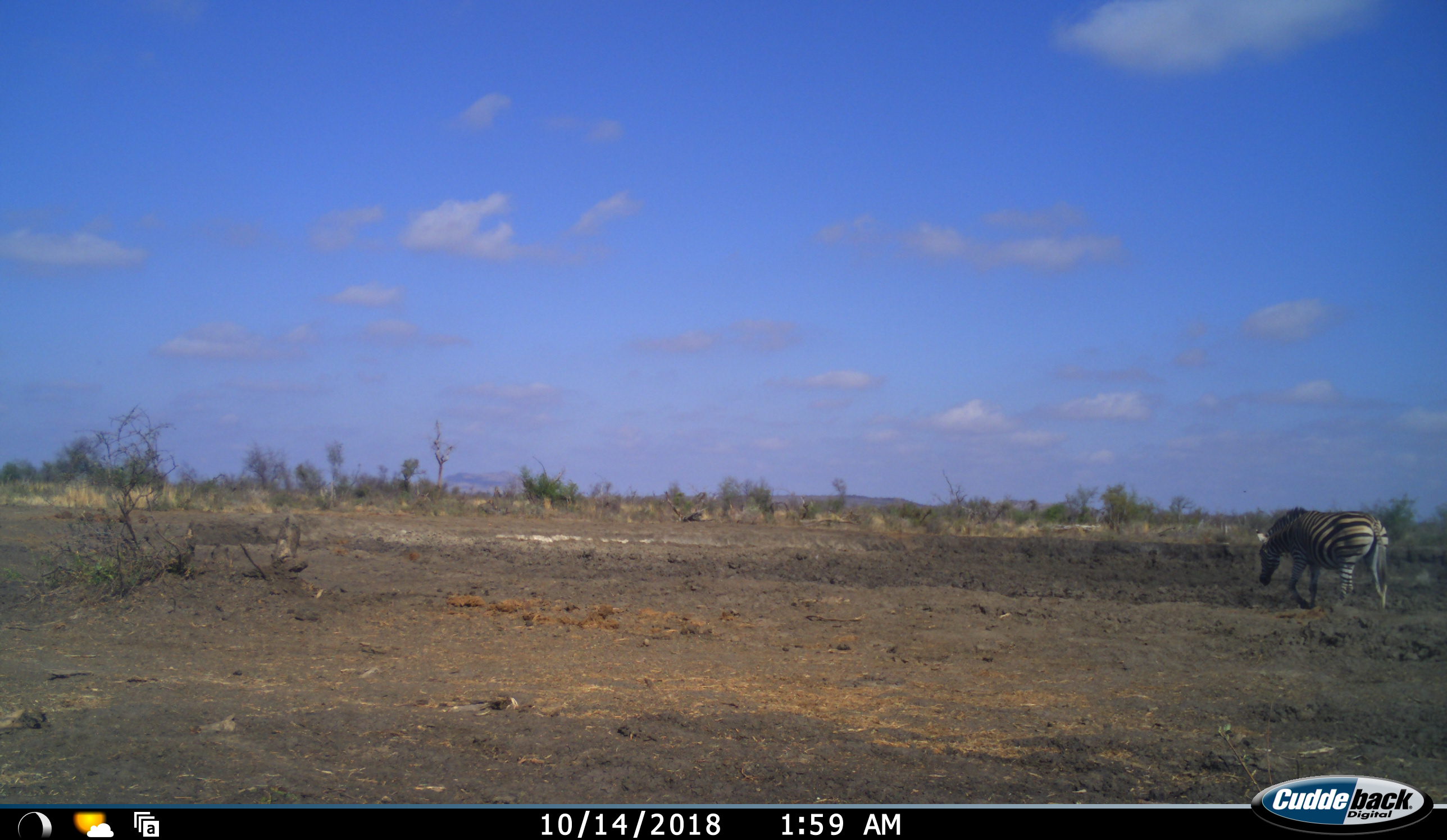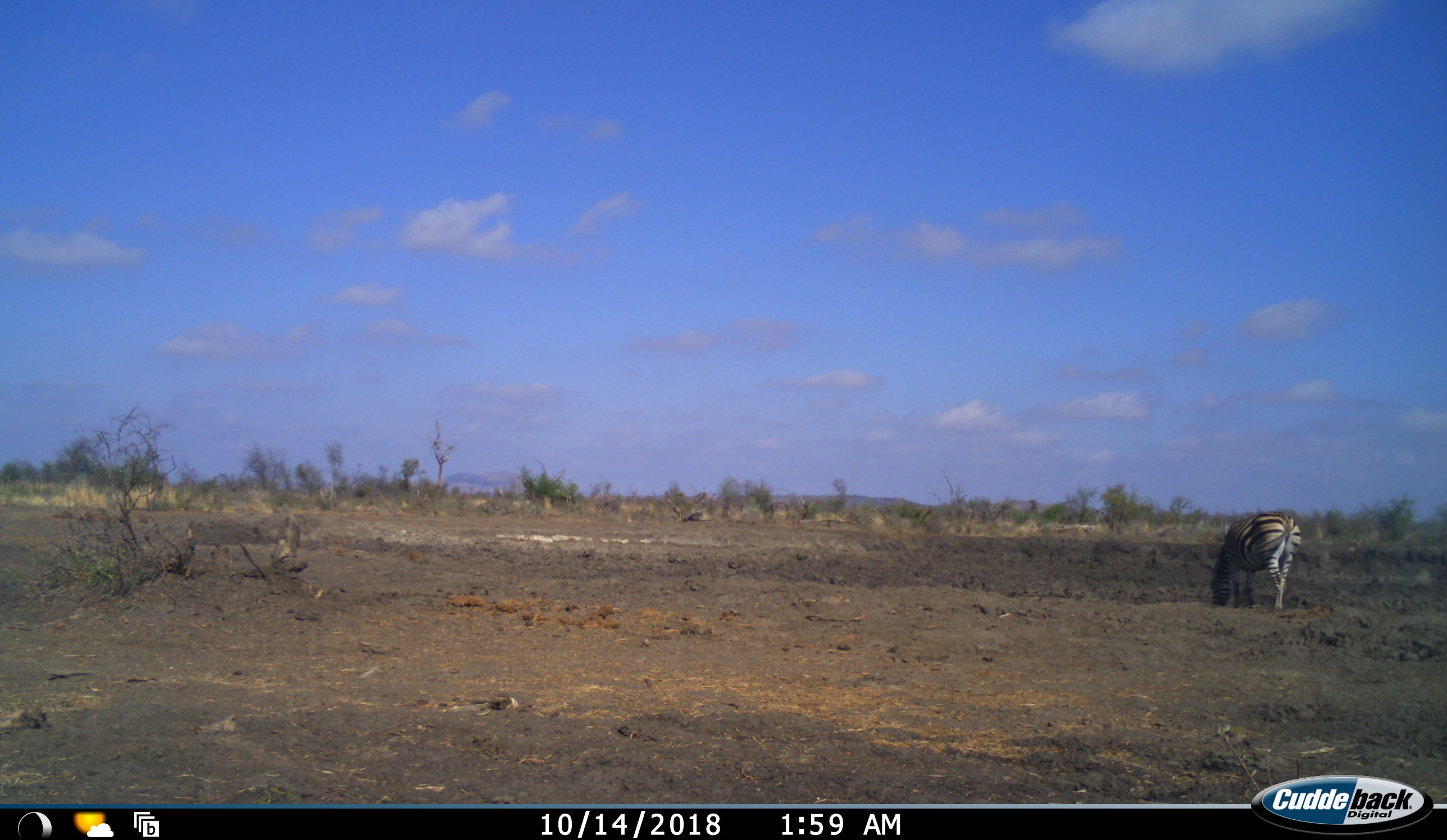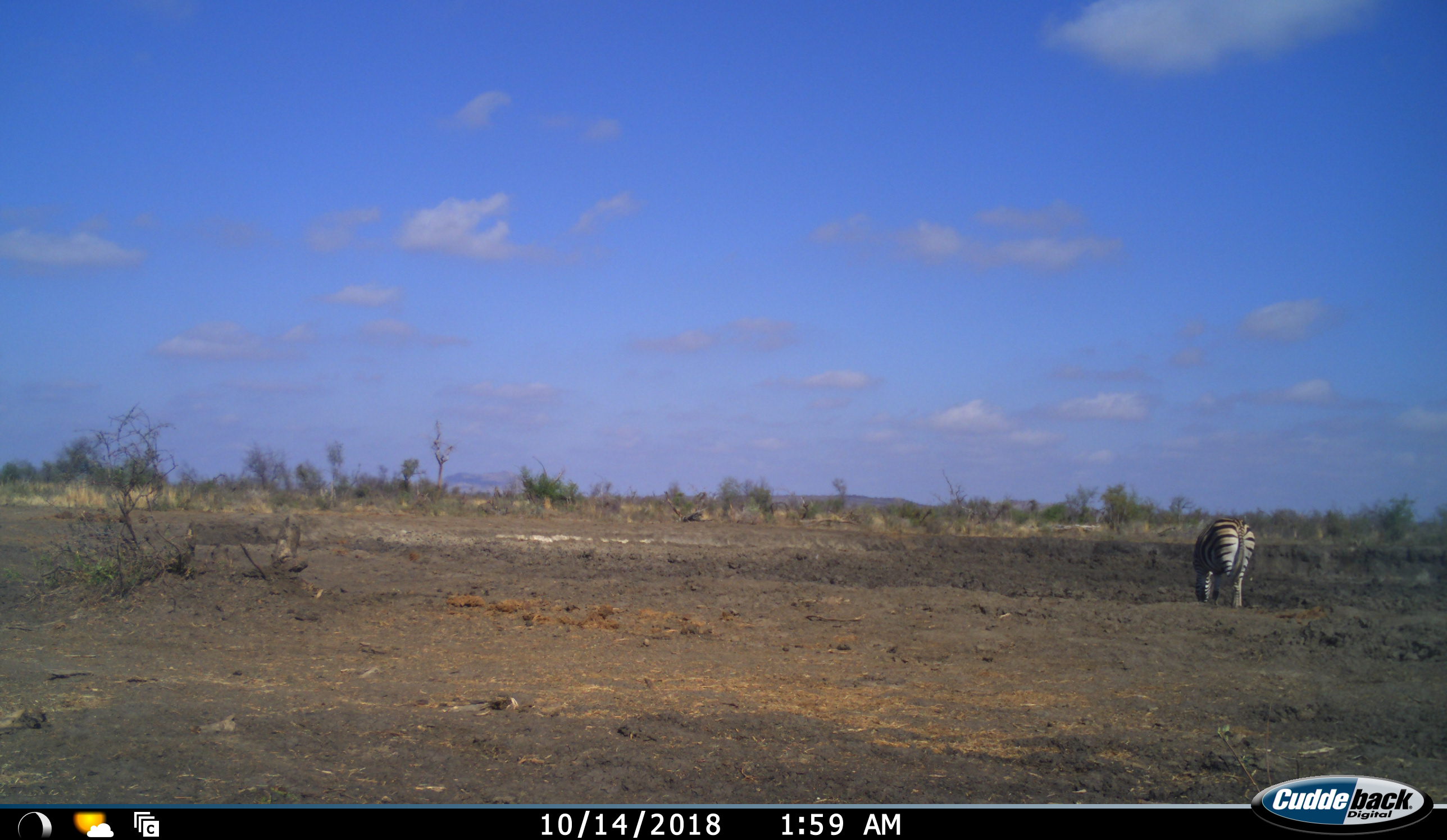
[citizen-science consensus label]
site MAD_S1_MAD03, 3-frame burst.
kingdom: Animalia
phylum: Chordata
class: Mammalia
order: Perissodactyla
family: Equidae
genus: Equus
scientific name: Equus quagga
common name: plains zebra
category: zebraplains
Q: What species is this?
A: Zebraplains (plains zebra) (Equus quagga).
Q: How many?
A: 1.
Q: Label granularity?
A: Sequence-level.